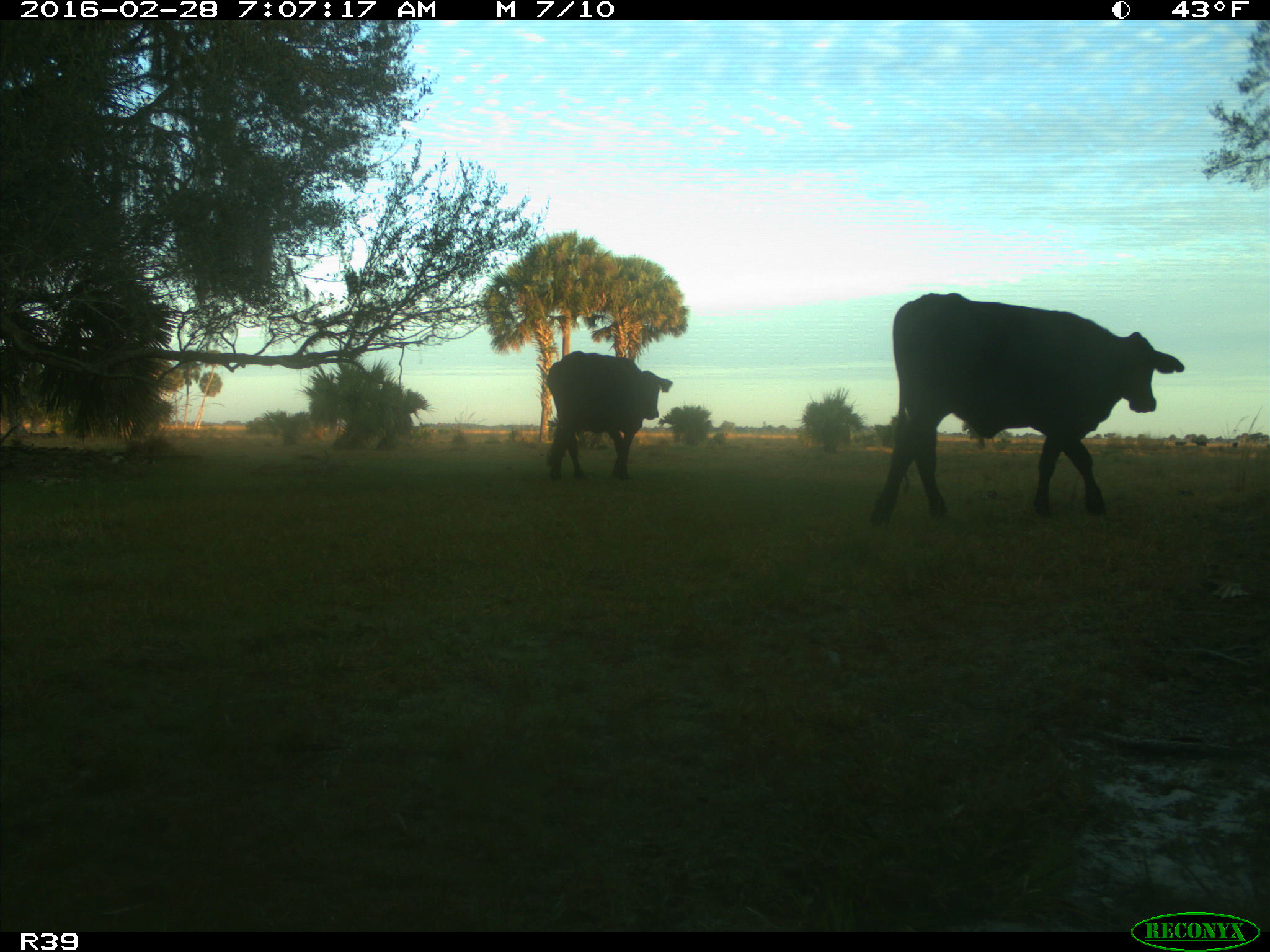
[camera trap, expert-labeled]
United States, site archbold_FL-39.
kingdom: Animalia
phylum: Chordata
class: Mammalia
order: Artiodactyla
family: Bovidae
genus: Bos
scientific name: Bos taurus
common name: domestic cow